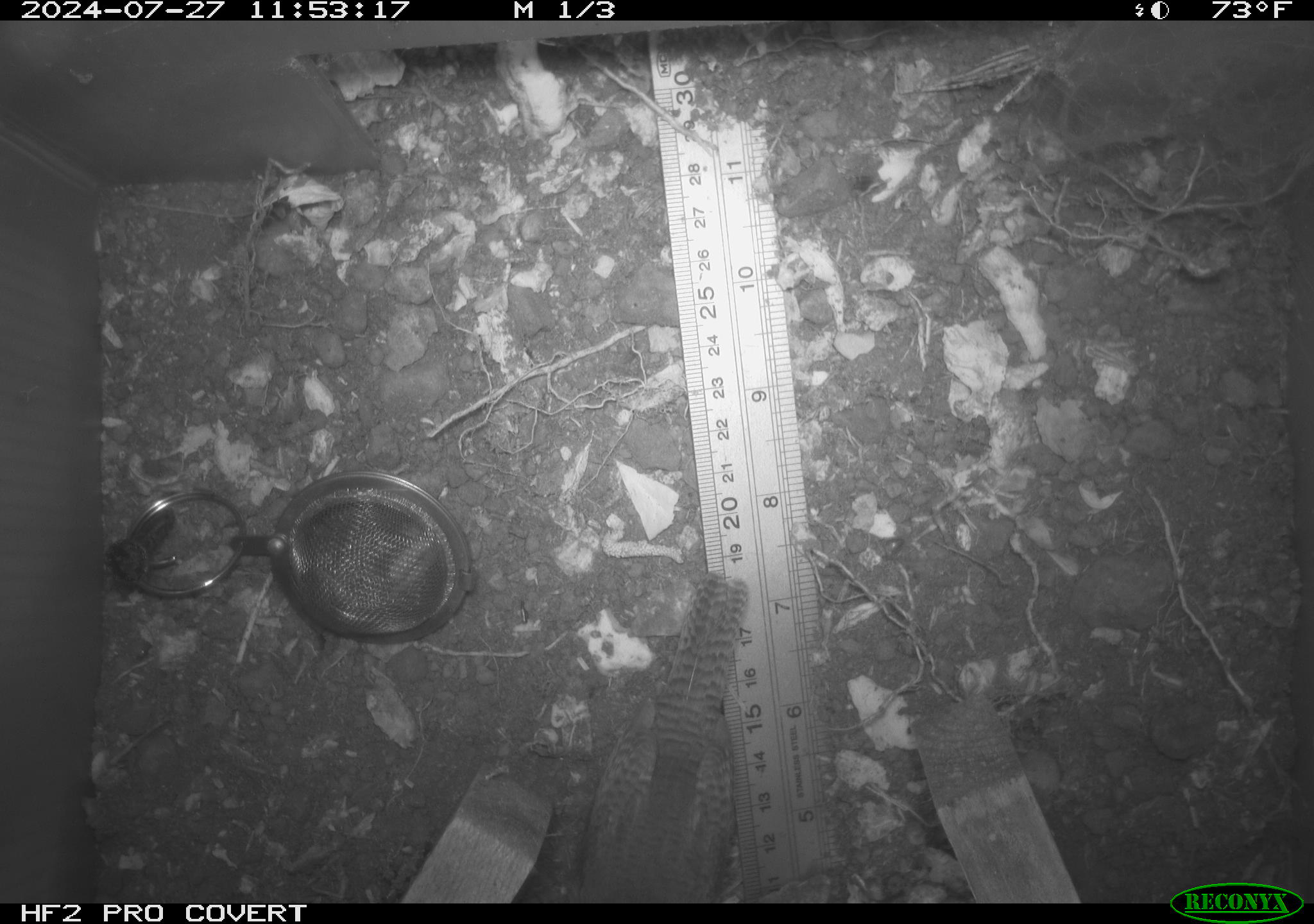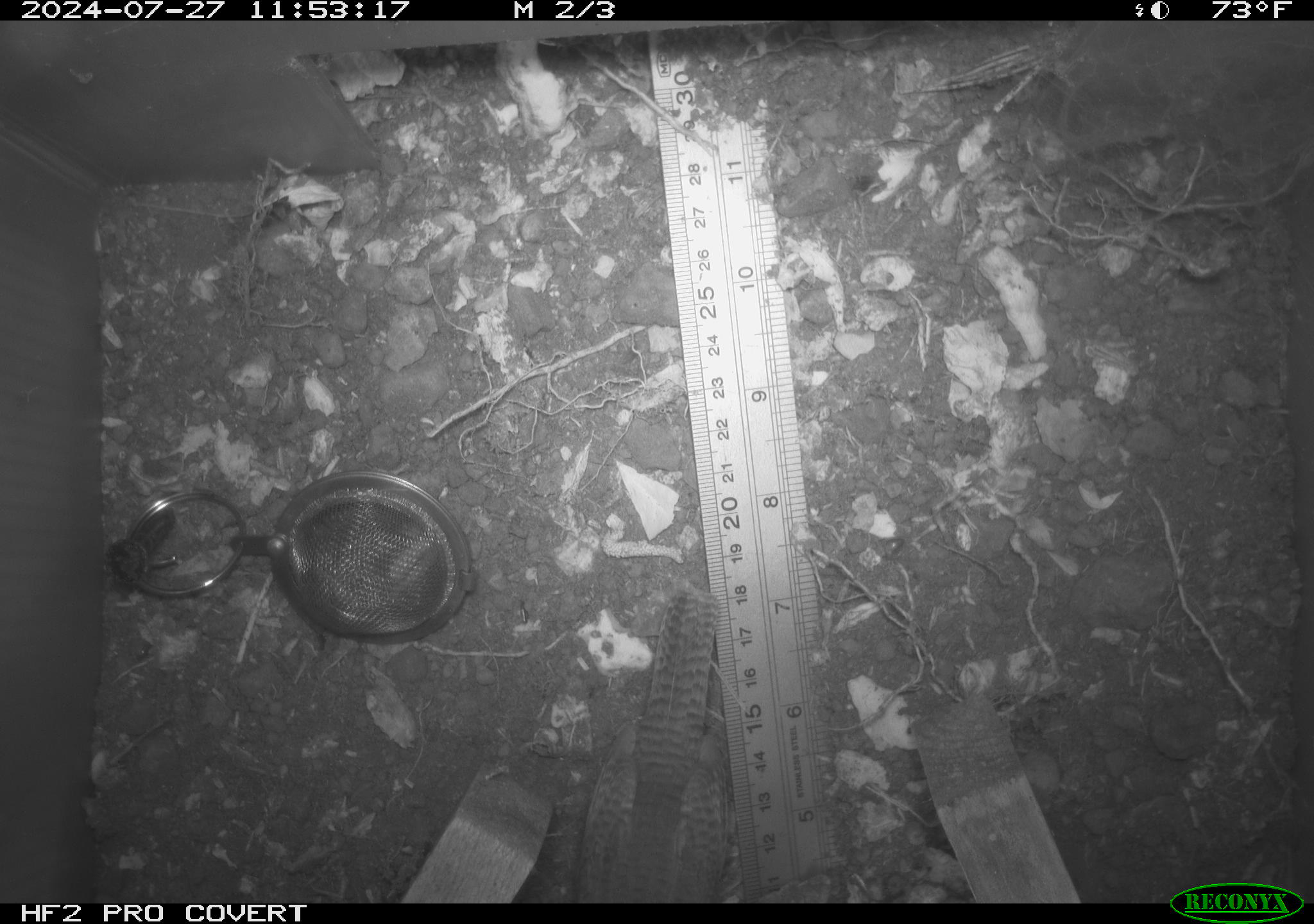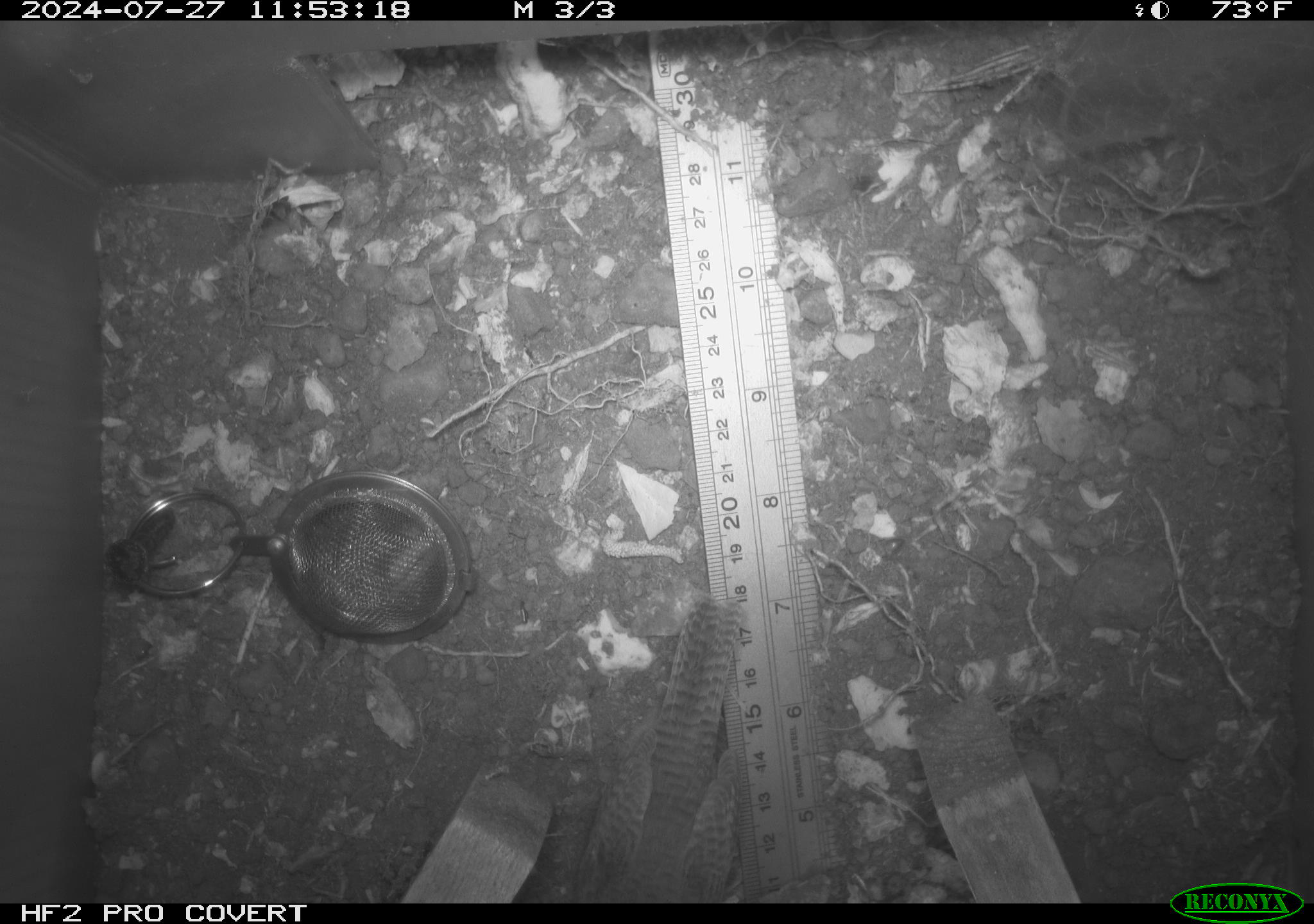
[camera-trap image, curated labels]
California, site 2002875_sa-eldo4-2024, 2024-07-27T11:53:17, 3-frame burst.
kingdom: Animalia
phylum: Chordata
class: Aves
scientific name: Aves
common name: bird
Bird (Aves).